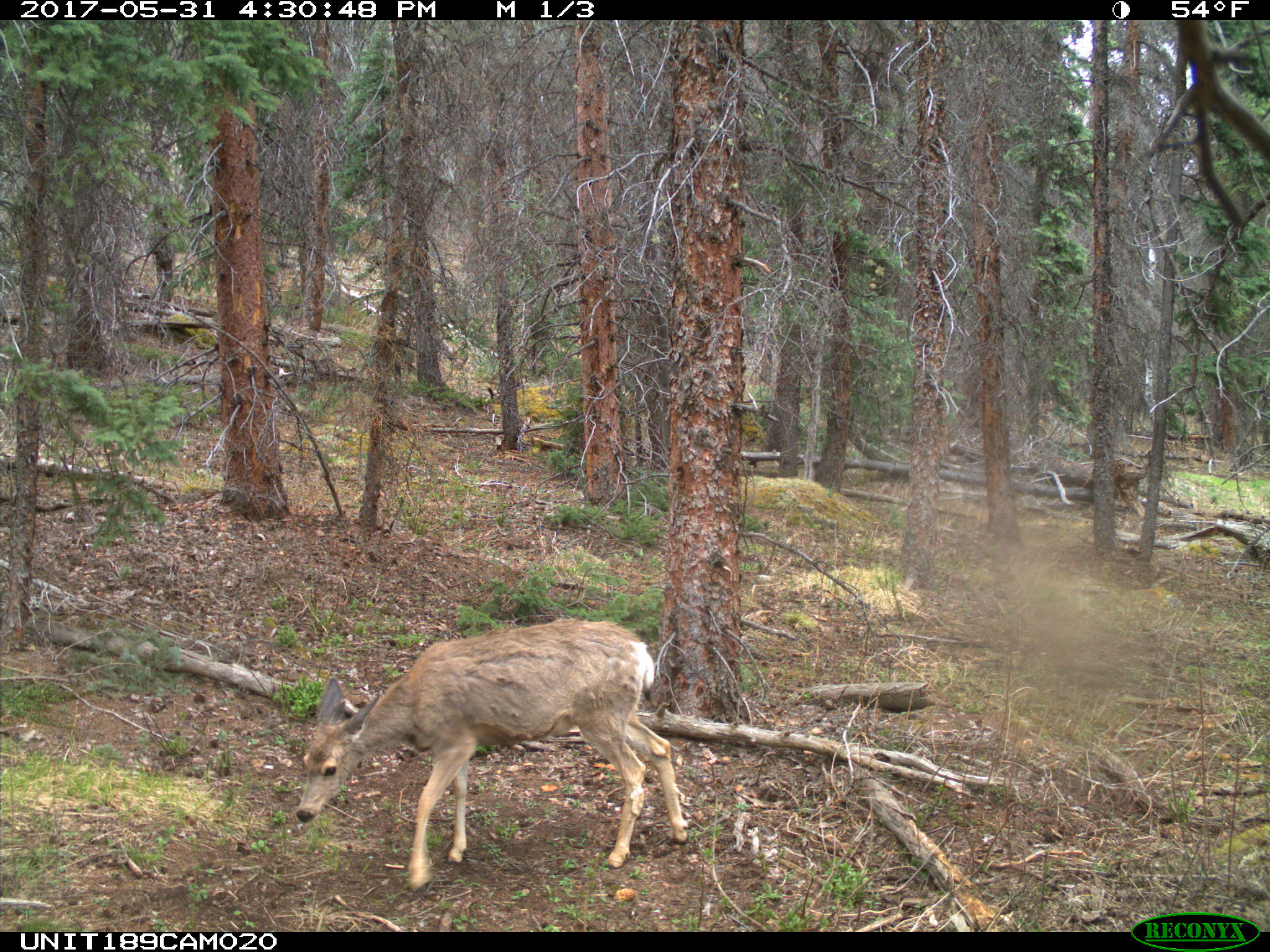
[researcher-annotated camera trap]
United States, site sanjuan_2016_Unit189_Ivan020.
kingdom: Animalia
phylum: Chordata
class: Mammalia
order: Artiodactyla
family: Cervidae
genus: Odocoileus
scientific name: Odocoileus hemionus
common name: mule deer